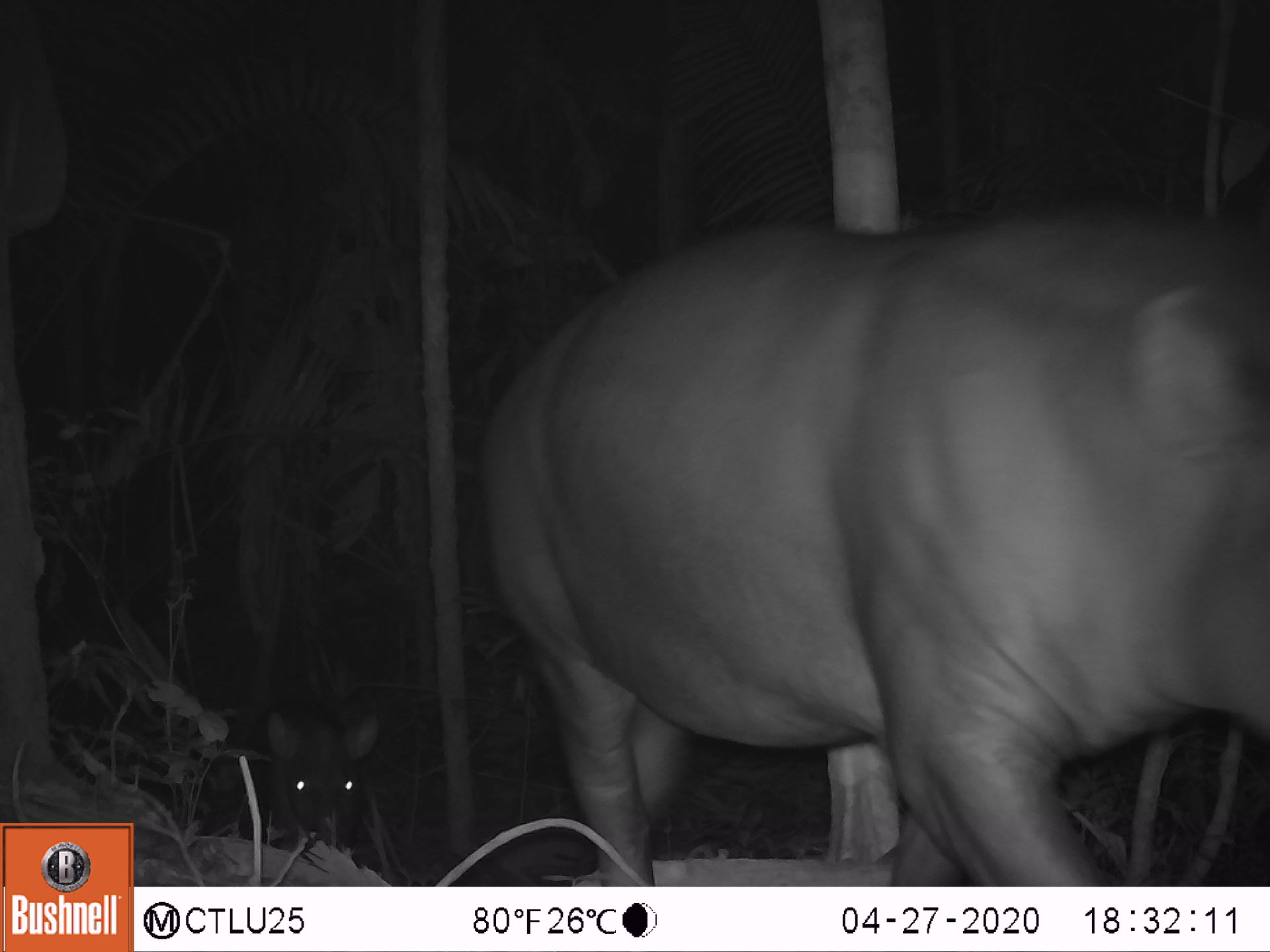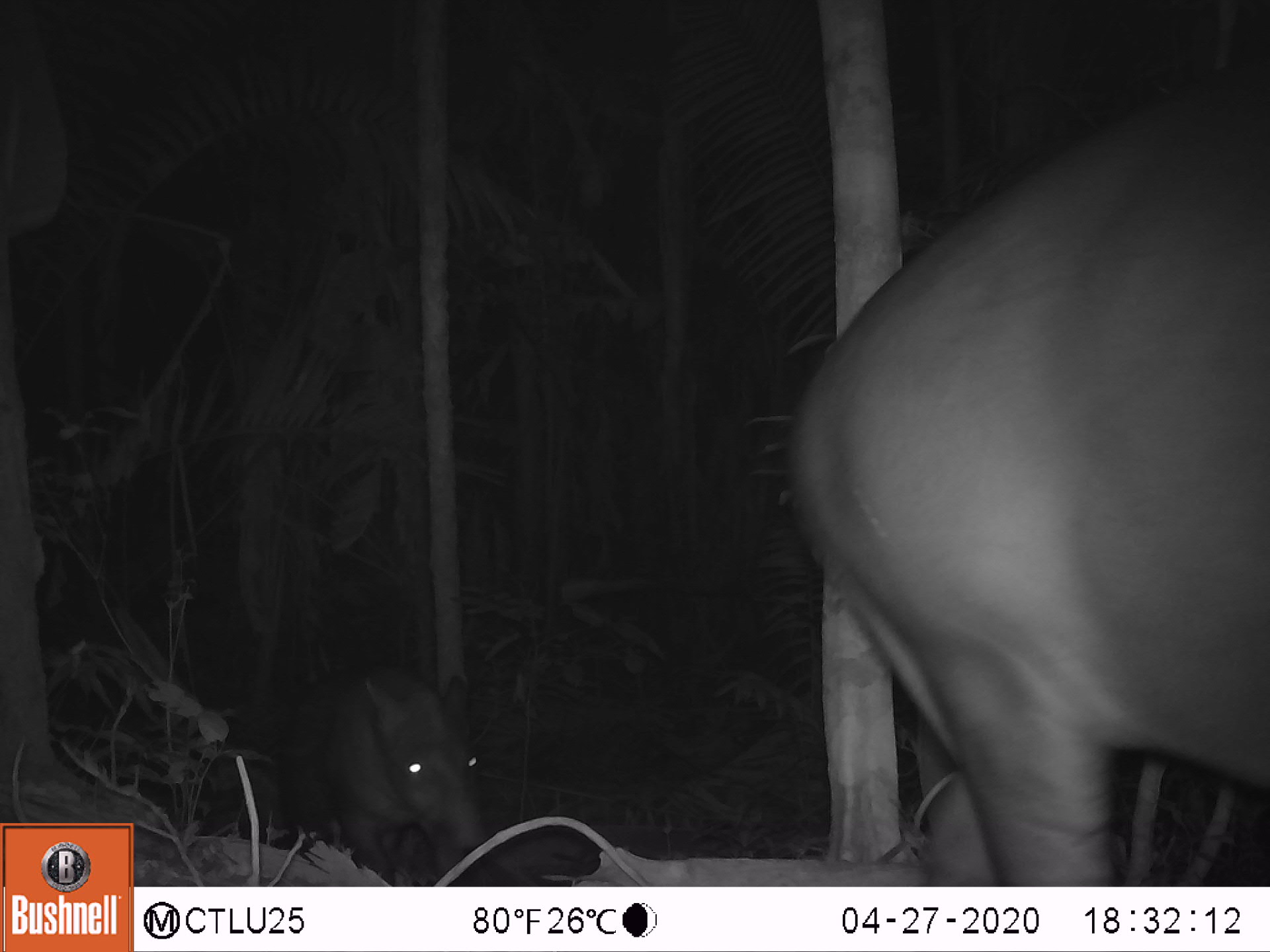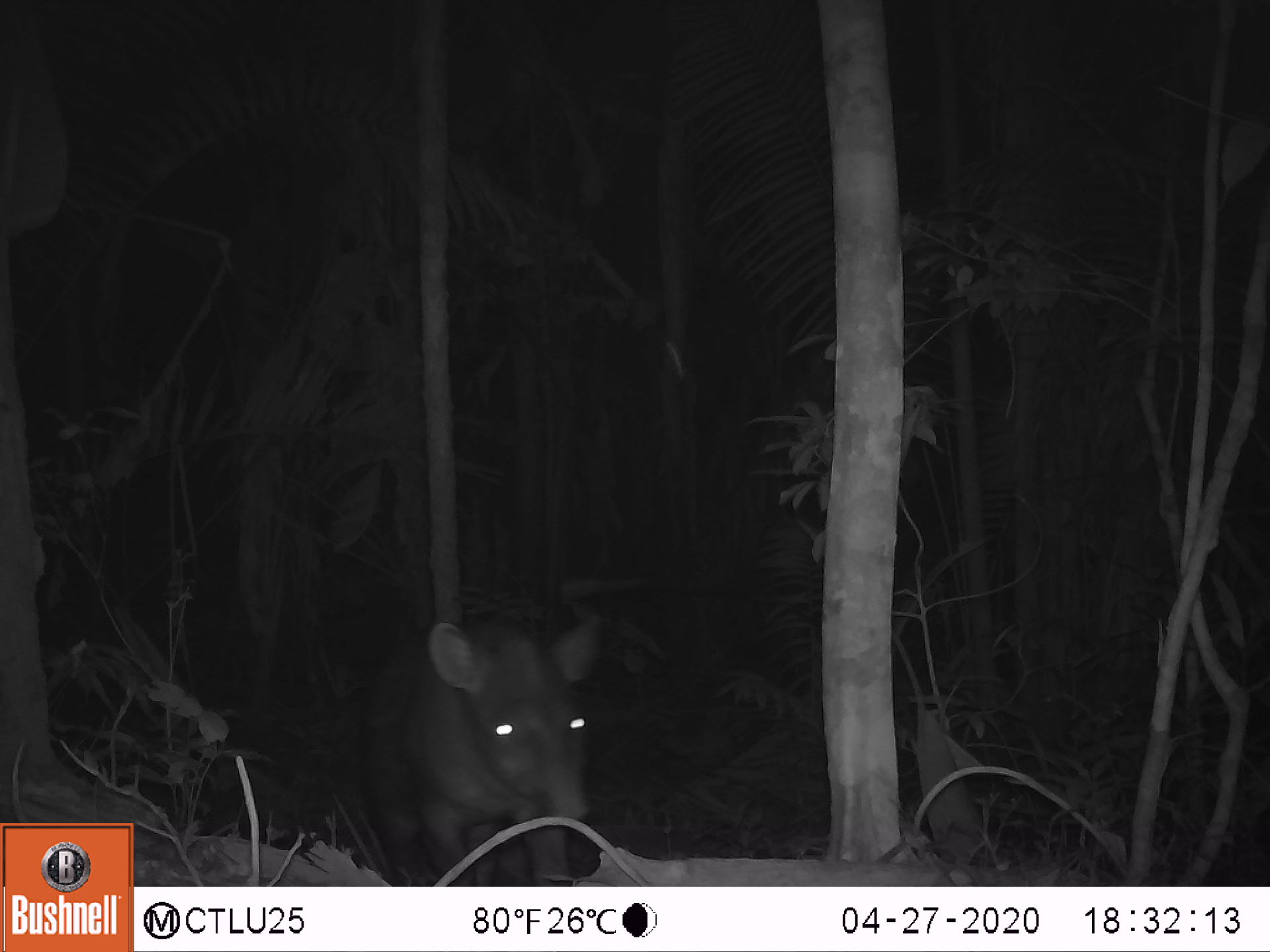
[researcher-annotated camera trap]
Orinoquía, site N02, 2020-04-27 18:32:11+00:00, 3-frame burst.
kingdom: Animalia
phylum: Chordata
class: Mammalia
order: Perissodactyla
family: Tapiridae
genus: Tapirus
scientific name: Tapirus terrestris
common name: lowland tapir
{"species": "lowland tapir (Tapirus terrestris)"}